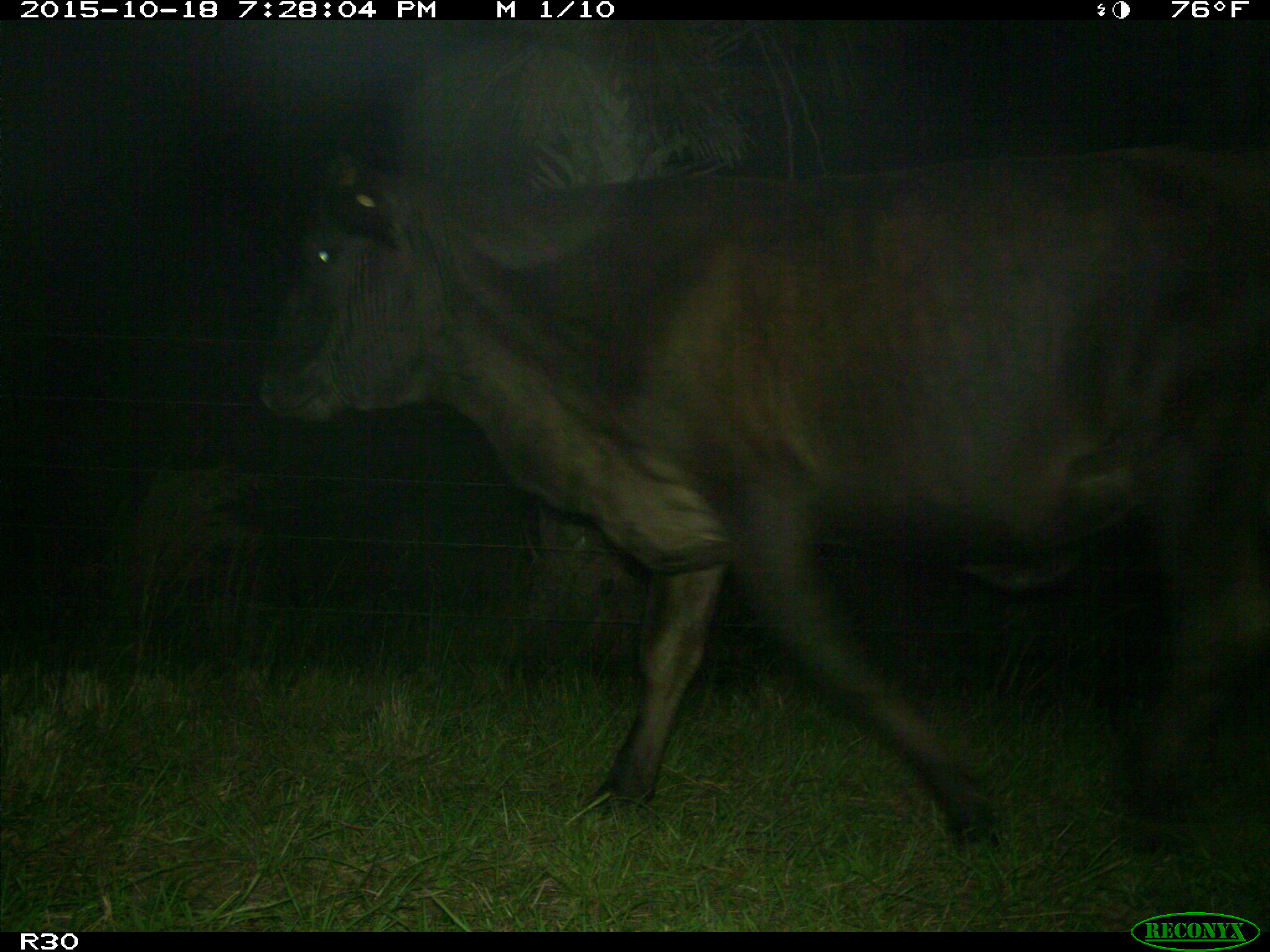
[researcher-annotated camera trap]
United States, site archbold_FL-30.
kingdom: Animalia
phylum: Chordata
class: Mammalia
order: Artiodactyla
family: Bovidae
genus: Bos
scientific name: Bos taurus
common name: domestic cow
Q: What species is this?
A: Bos taurus (domestic cow).